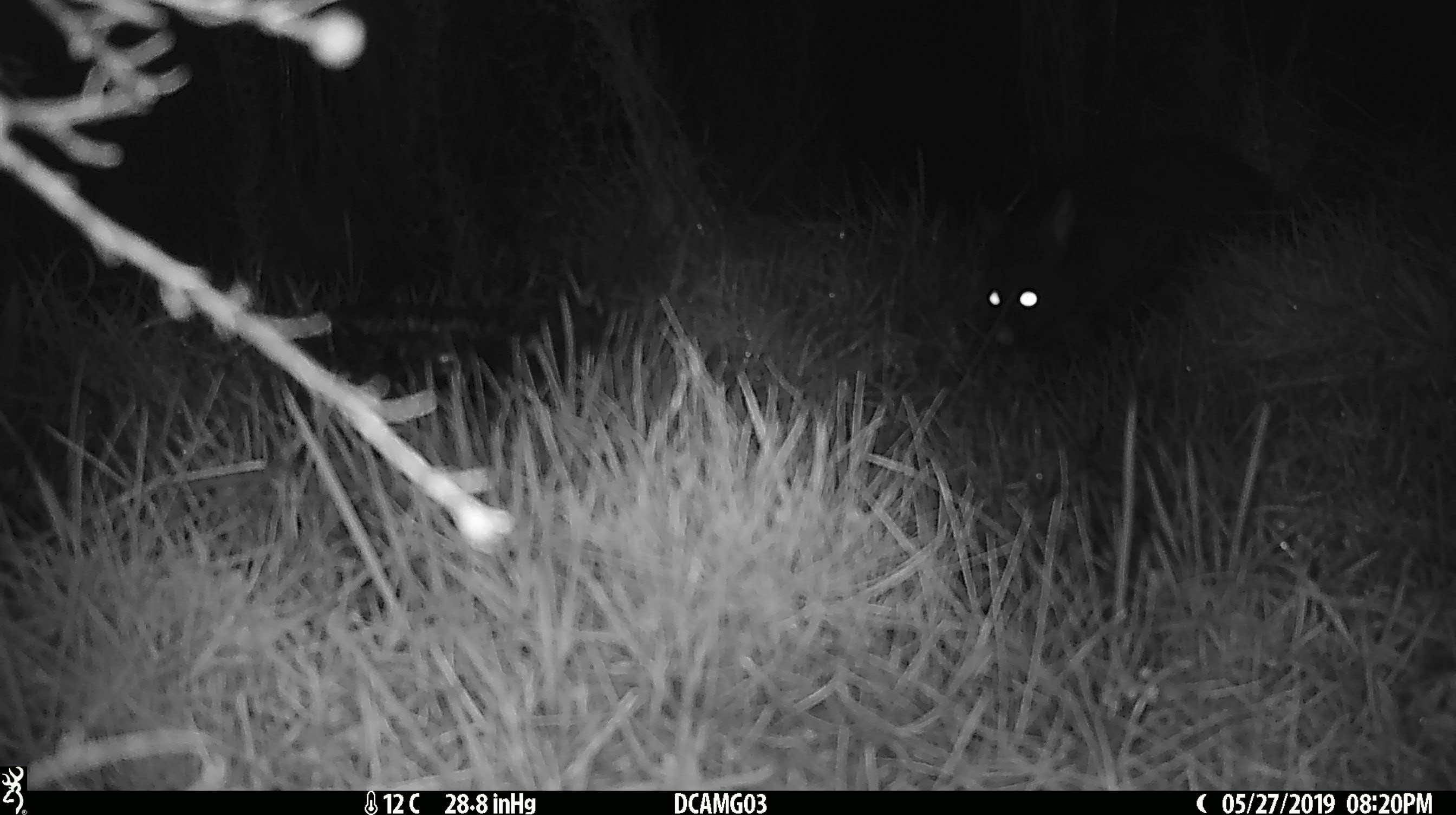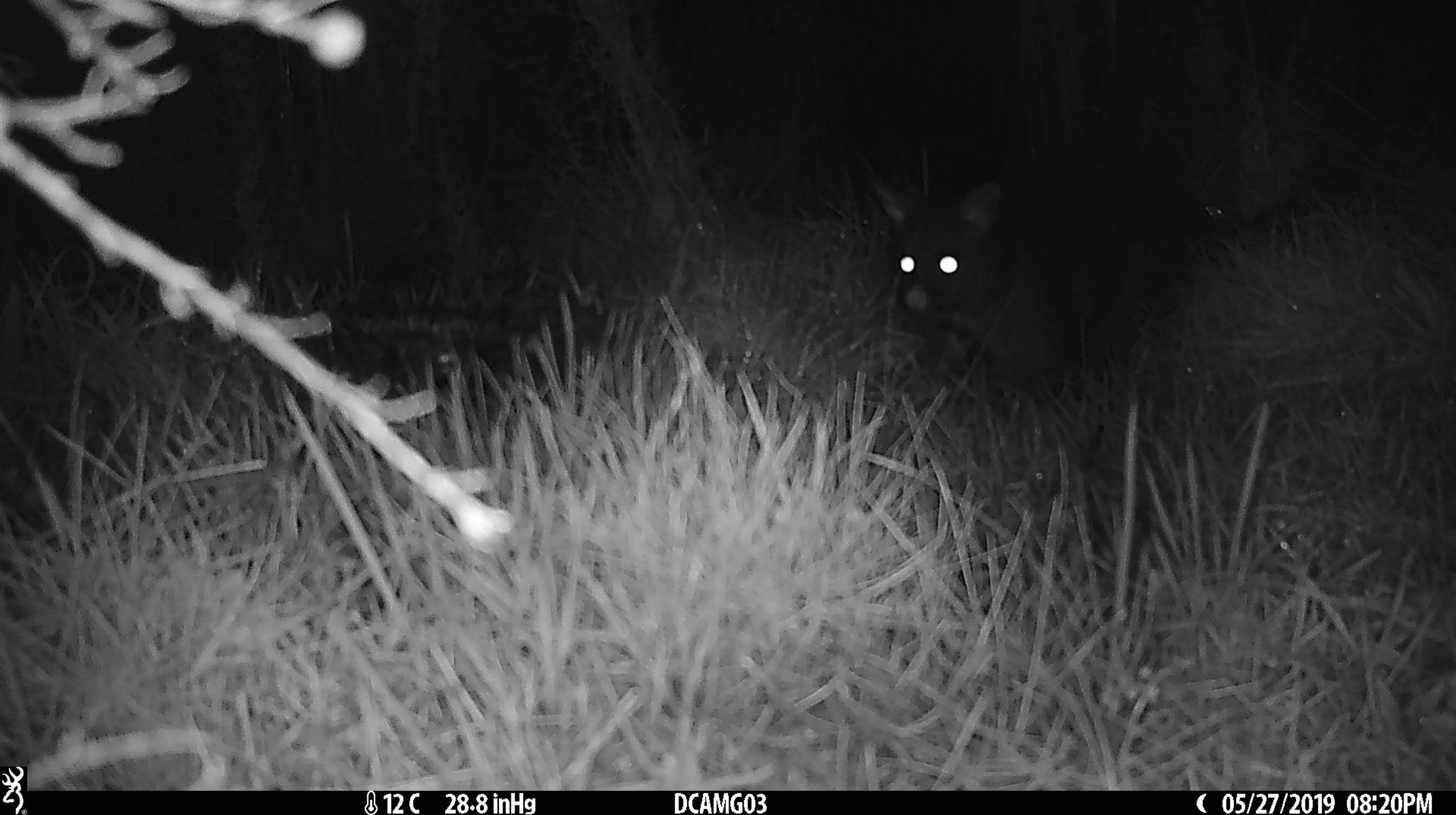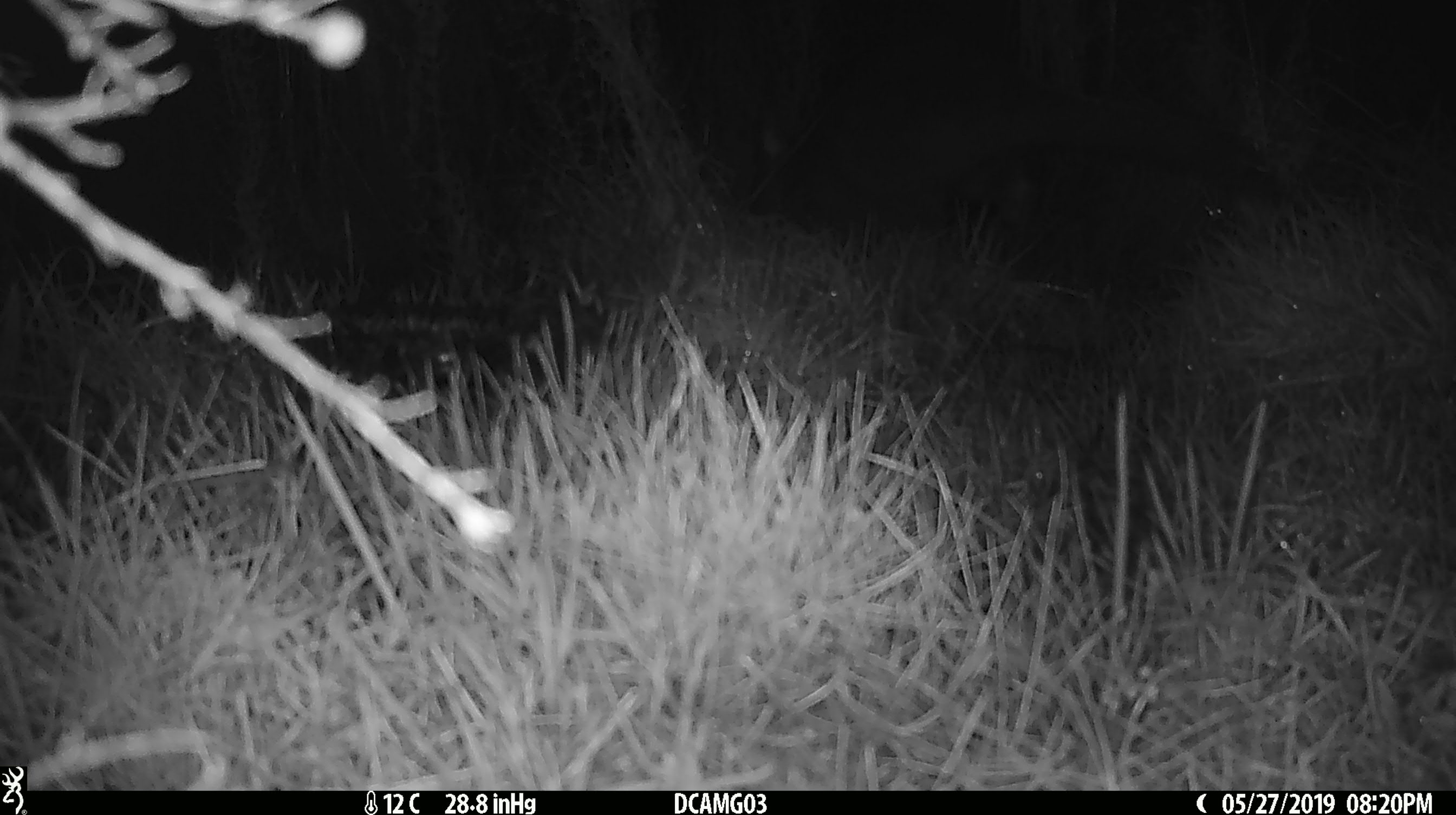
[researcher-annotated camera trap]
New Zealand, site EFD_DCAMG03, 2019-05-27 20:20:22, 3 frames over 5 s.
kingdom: Animalia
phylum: Chordata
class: Mammalia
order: Diprotodontia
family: Phalangeridae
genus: Trichosurus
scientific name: Trichosurus vulpecula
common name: common brushtail possum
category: possum